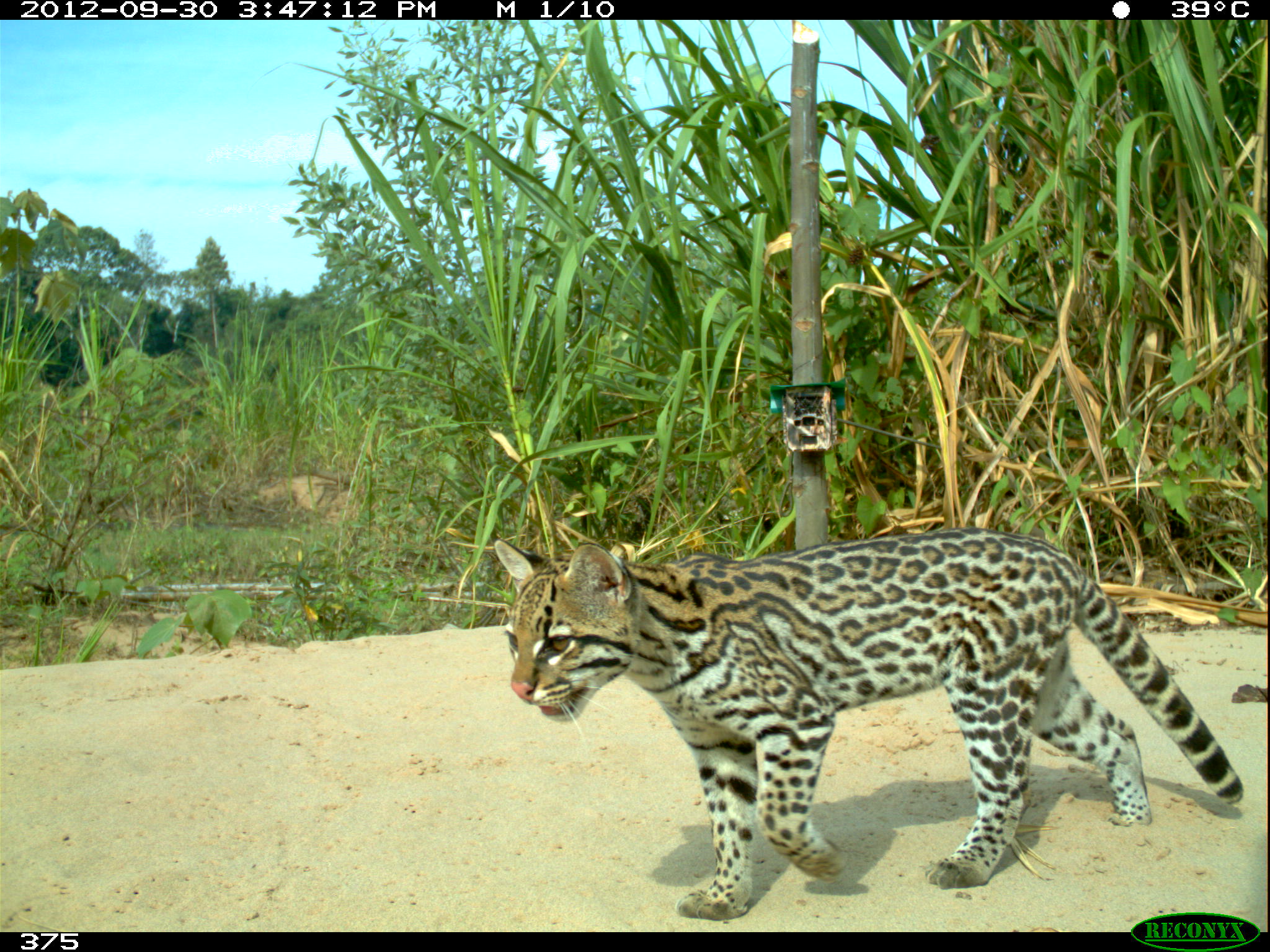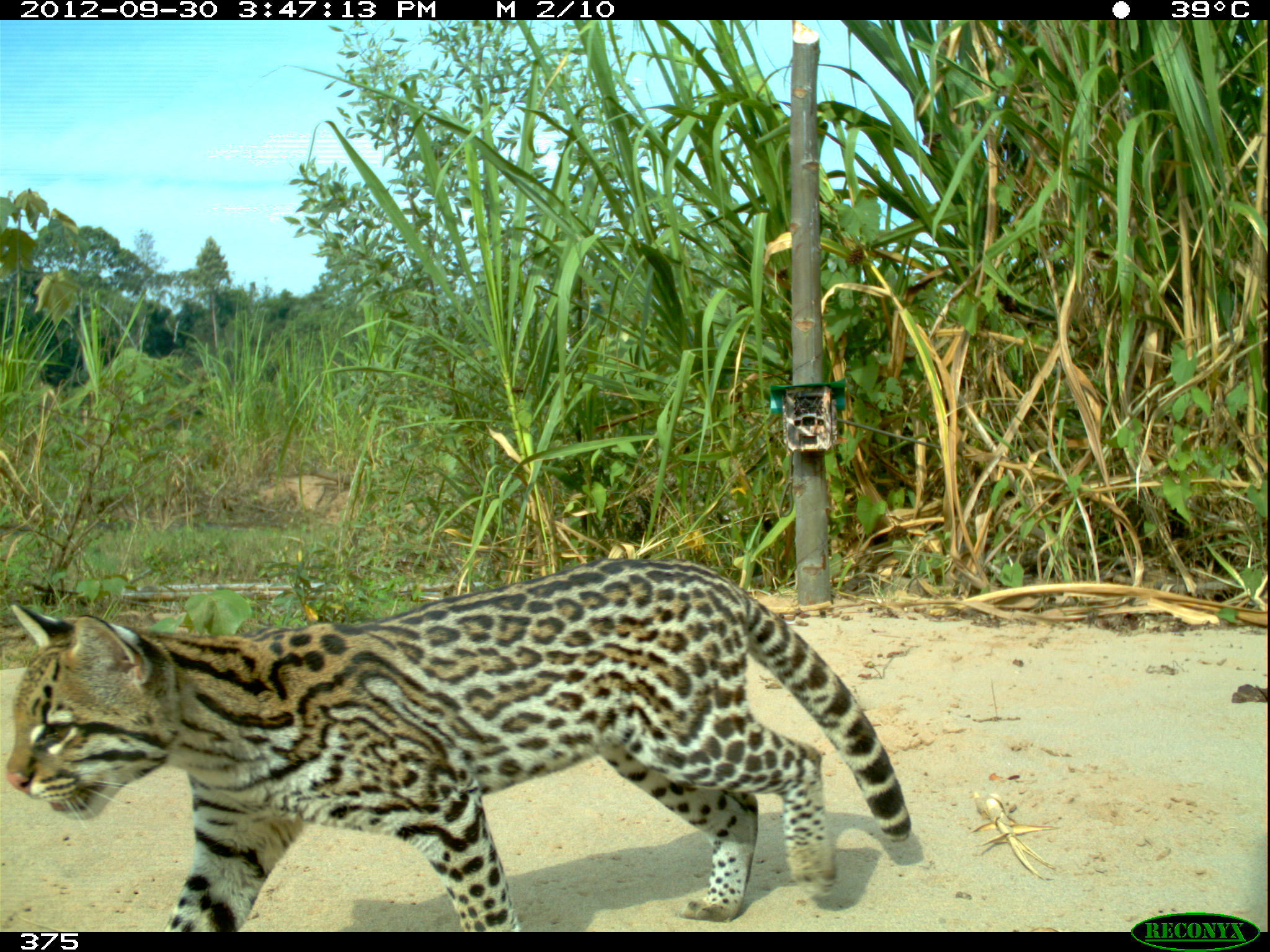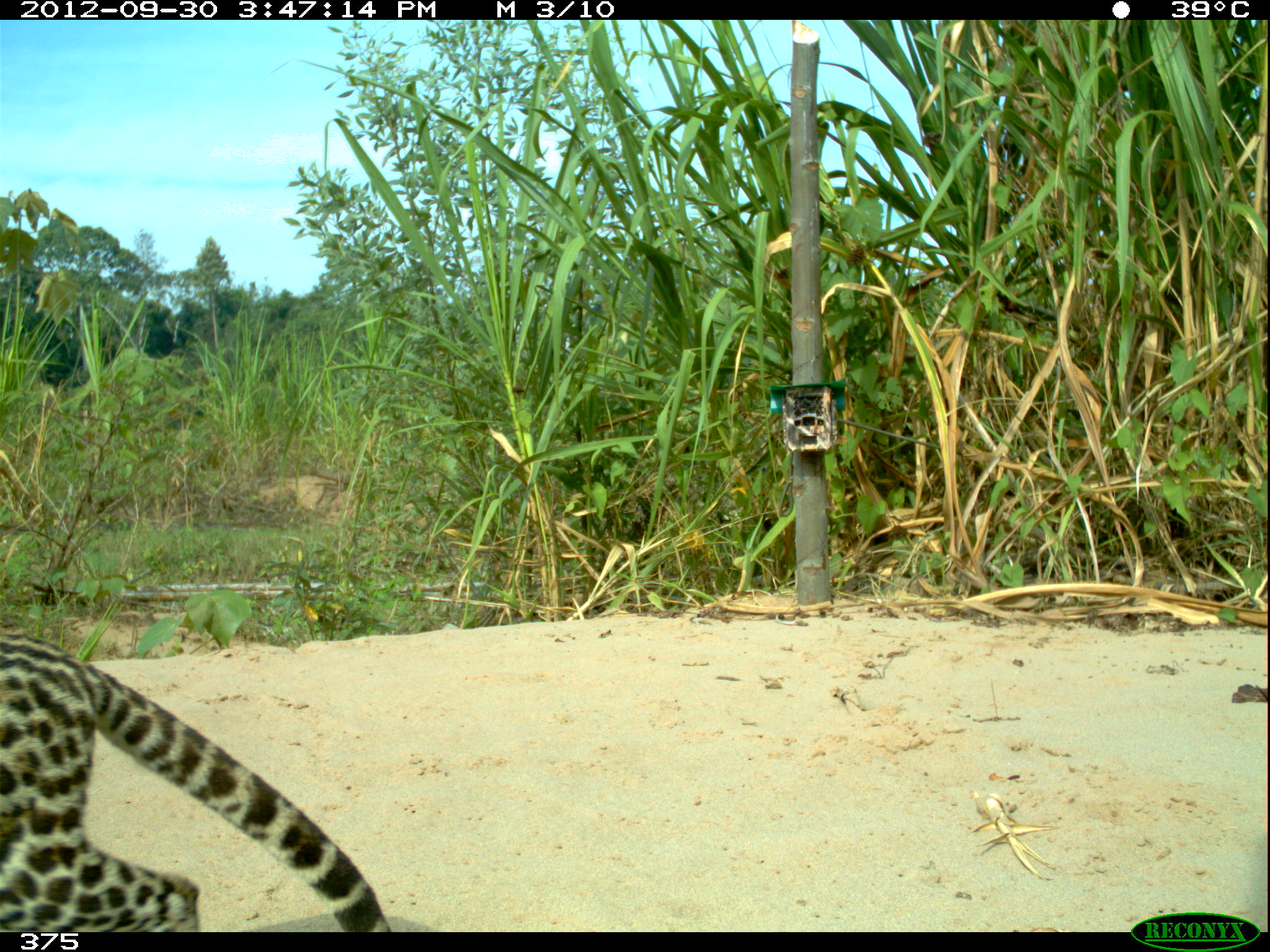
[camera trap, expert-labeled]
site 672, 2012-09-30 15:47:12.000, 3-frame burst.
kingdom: Animalia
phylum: Chordata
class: Mammalia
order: Carnivora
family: Felidae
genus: Leopardus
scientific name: Leopardus pardalis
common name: ocelot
Leopardus pardalis (ocelot).